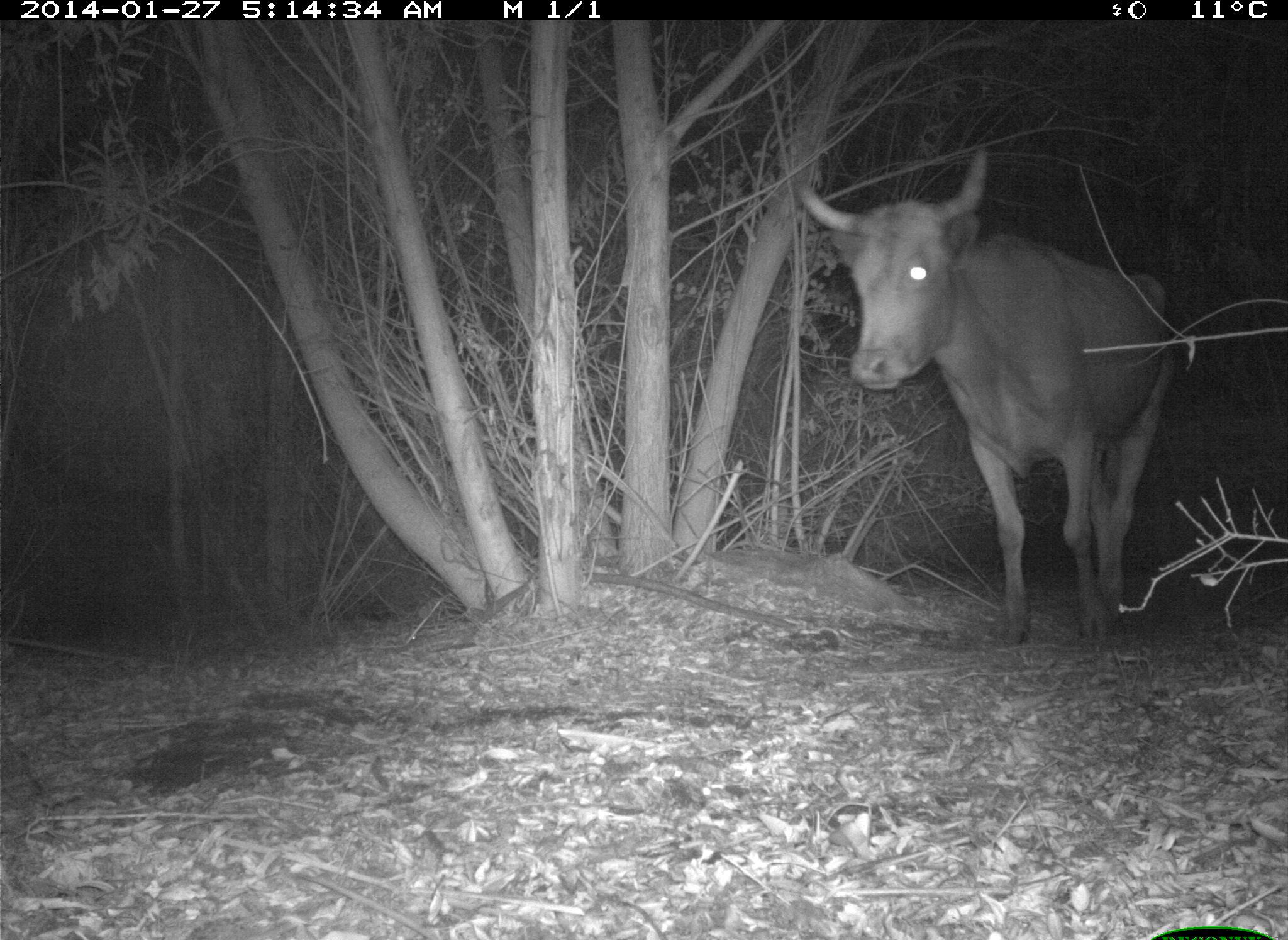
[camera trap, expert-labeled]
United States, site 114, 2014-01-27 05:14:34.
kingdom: Animalia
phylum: Chordata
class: Mammalia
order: Artiodactyla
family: Bovidae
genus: Bos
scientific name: Bos taurus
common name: cow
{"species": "cow (Bos taurus)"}